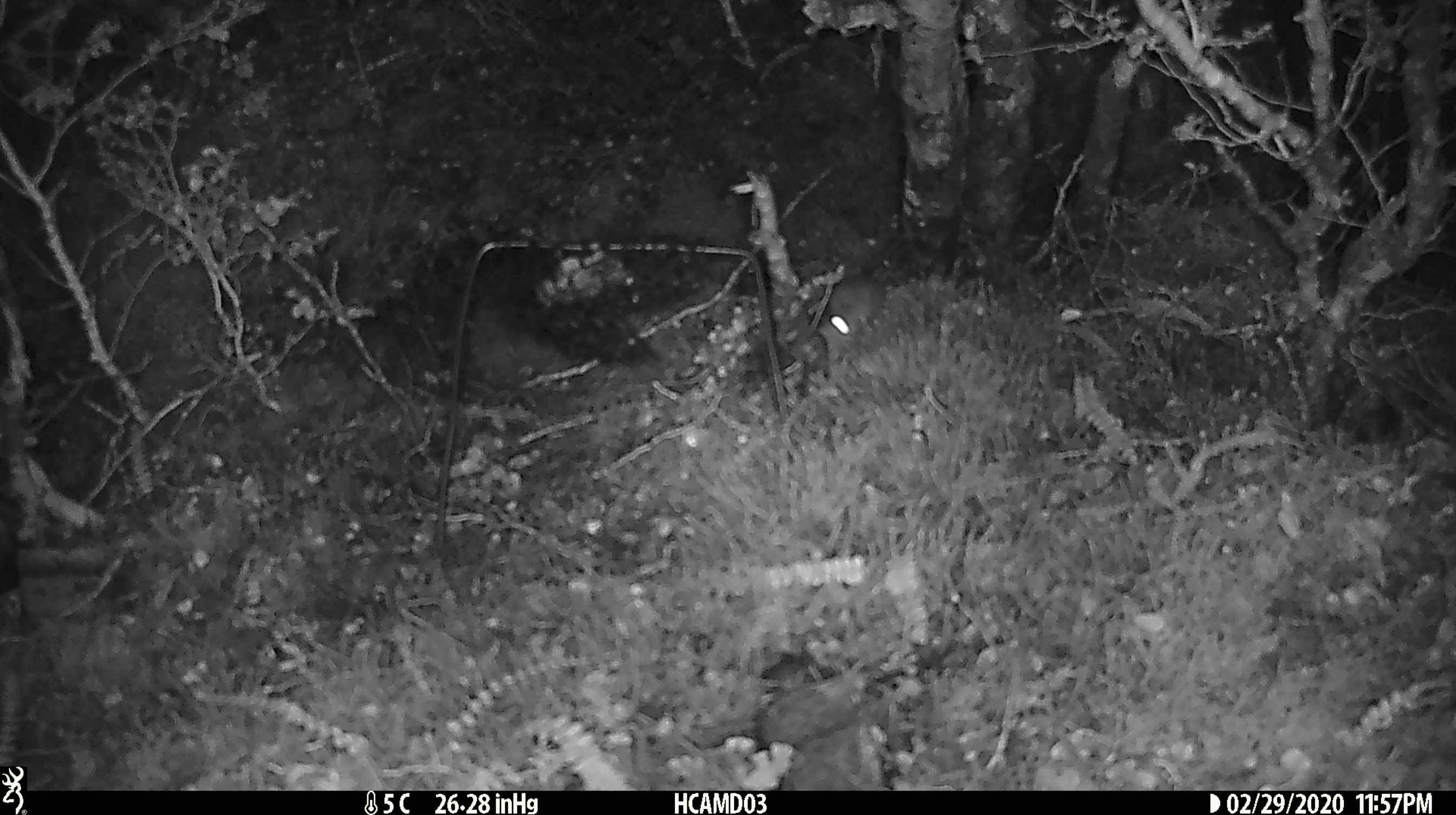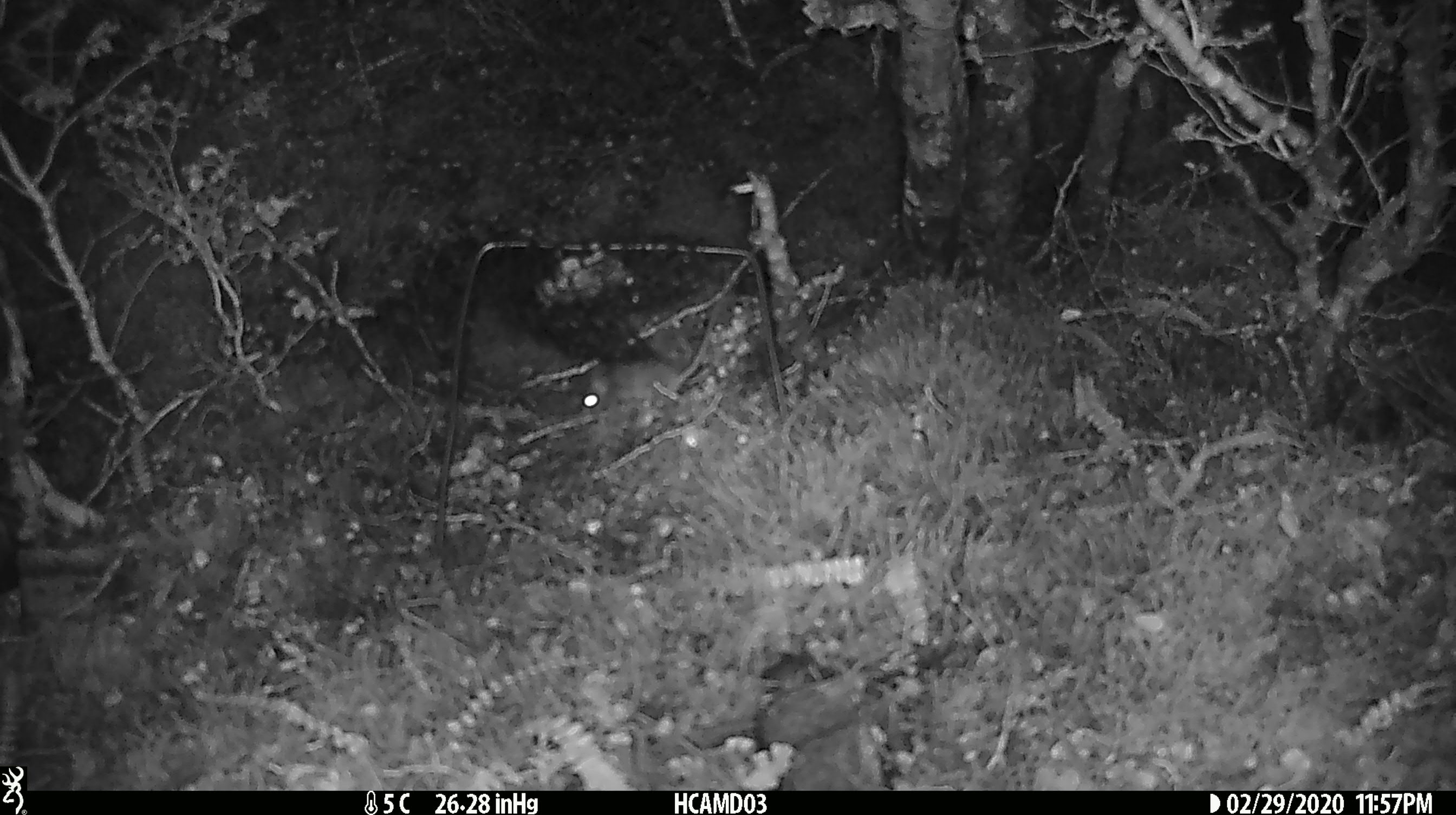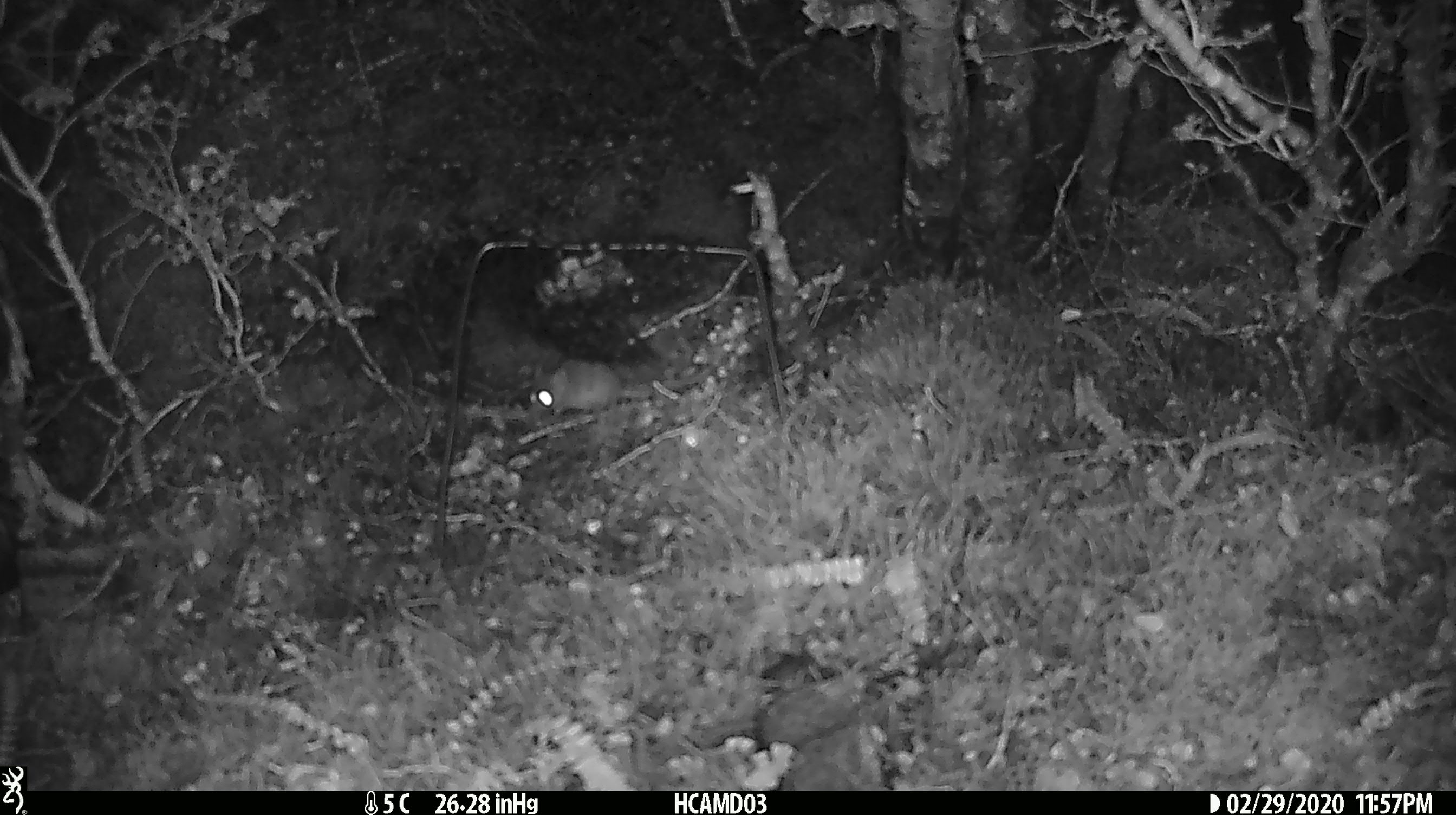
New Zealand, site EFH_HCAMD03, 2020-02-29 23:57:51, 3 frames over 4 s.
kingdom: Animalia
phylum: Chordata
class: Mammalia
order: Rodentia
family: Muridae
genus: Mus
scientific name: Mus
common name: mouse